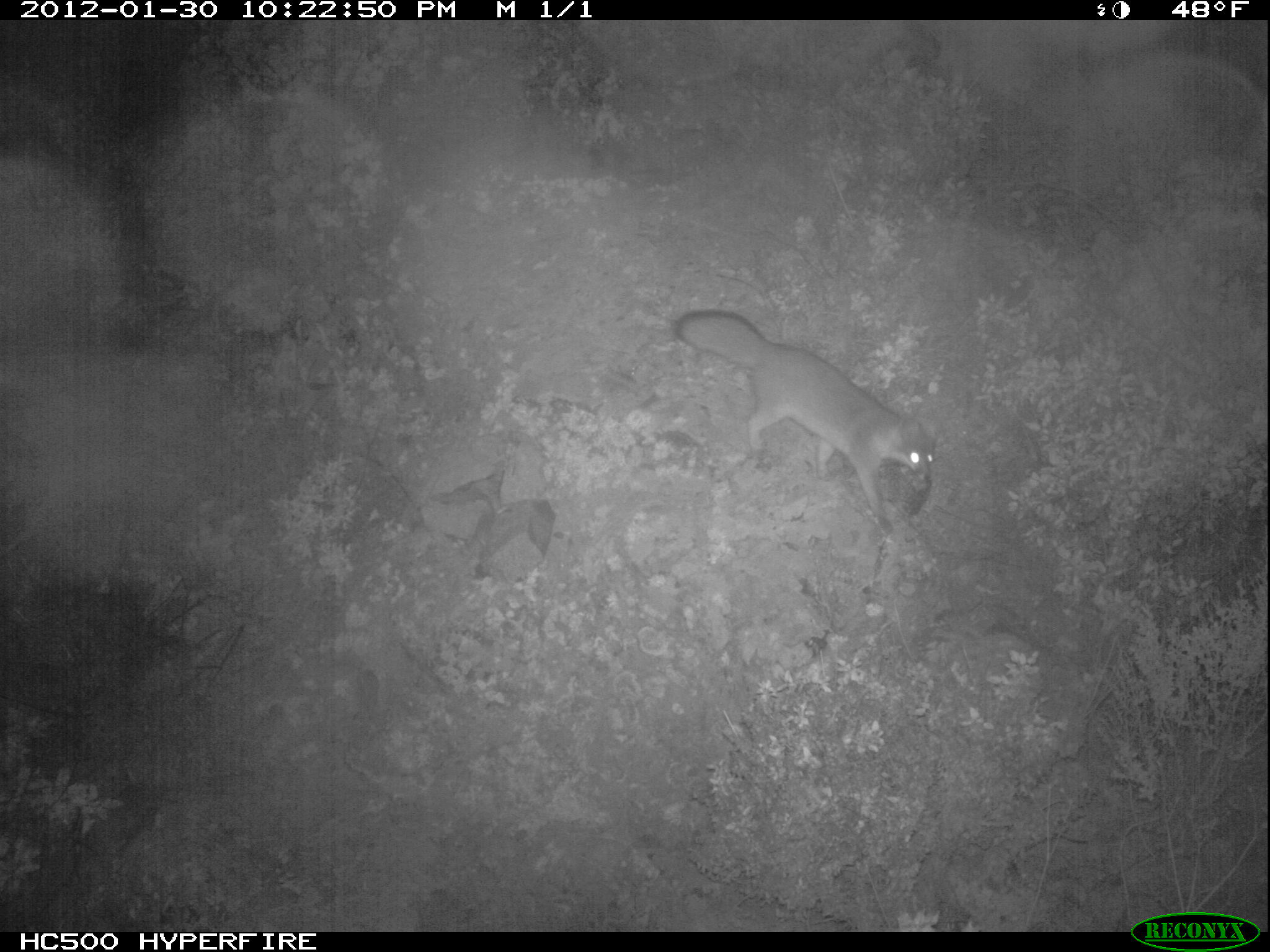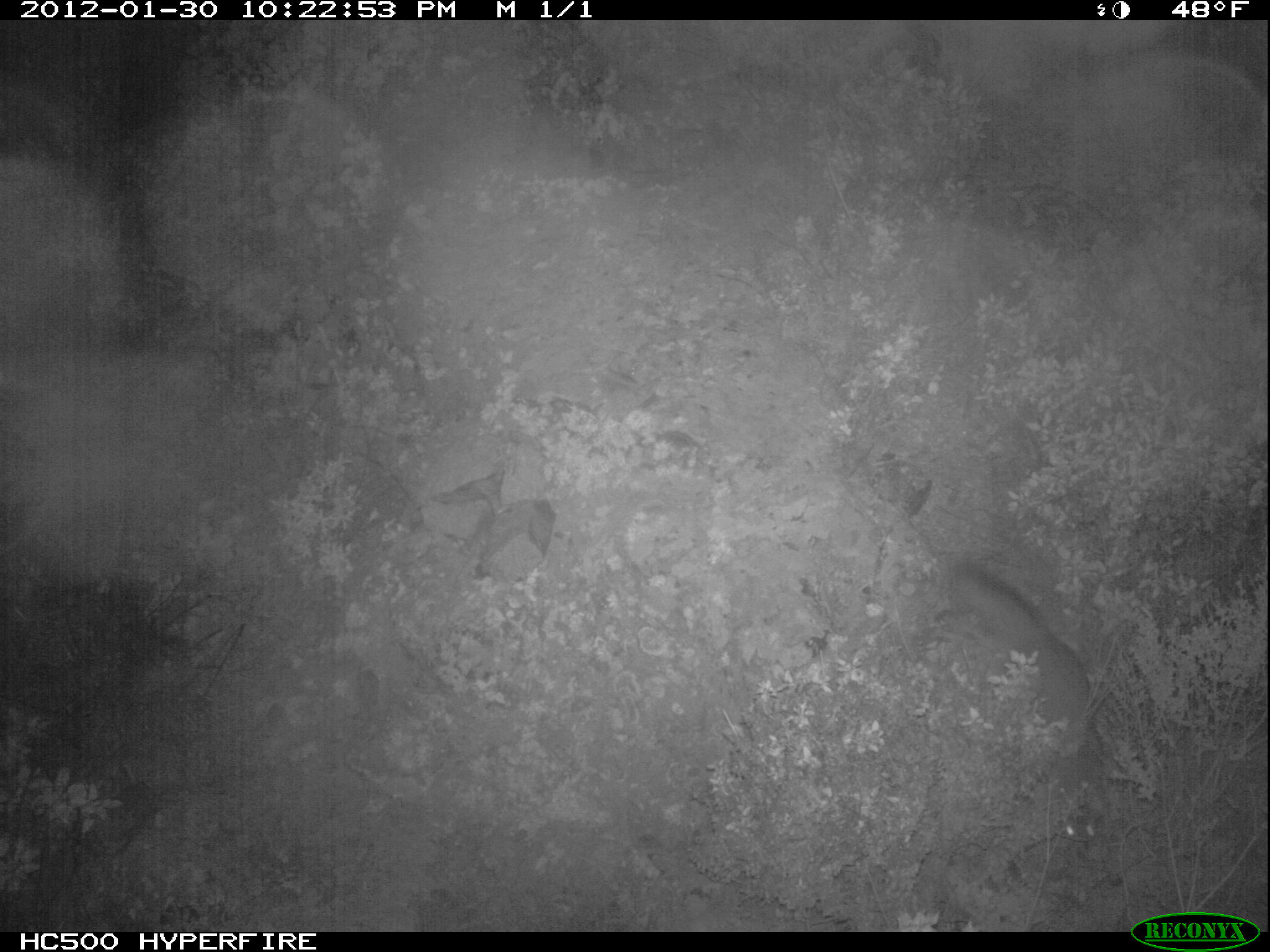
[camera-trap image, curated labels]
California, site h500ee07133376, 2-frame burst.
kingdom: Animalia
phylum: Chordata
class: Mammalia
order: Carnivora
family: Canidae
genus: Urocyon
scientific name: Urocyon littoralis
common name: island fox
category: fox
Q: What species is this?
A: Fox (island fox) (Urocyon littoralis).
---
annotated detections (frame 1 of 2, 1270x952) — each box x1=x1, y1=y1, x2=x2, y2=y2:
fox: x1=673, y1=308, x2=936, y2=535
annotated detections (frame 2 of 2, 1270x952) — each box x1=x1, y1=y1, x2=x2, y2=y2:
fox: x1=948, y1=561, x2=1103, y2=841